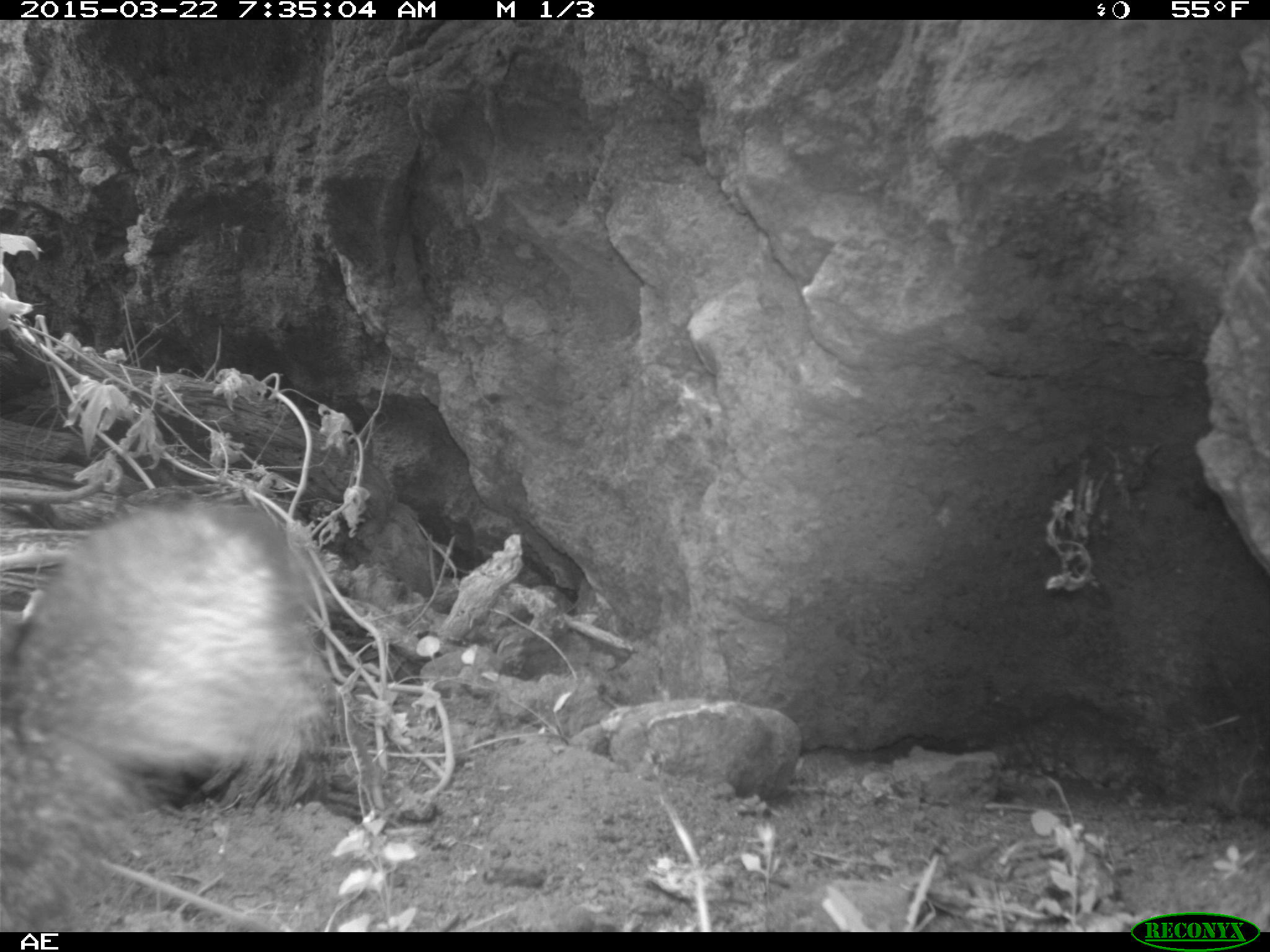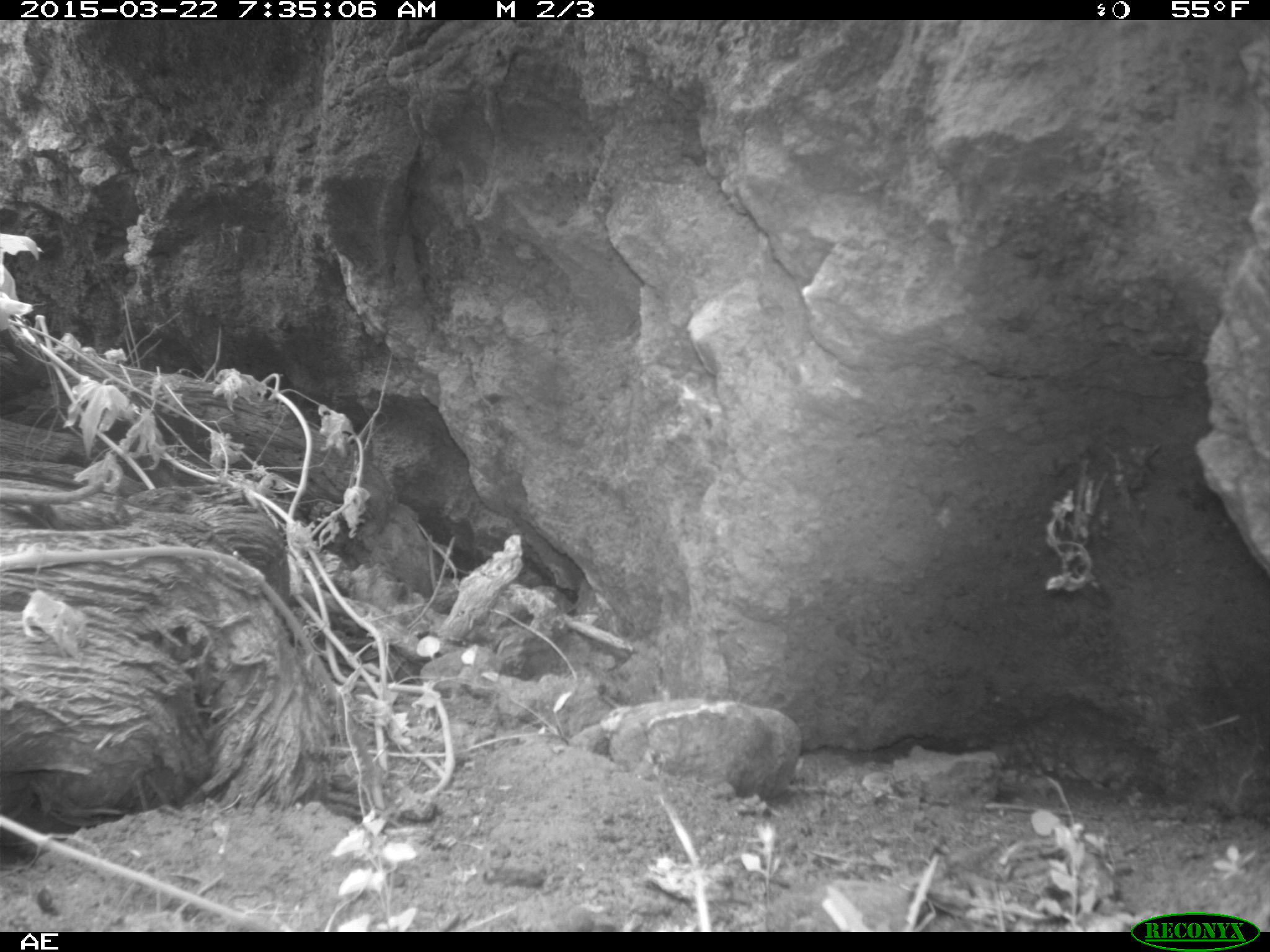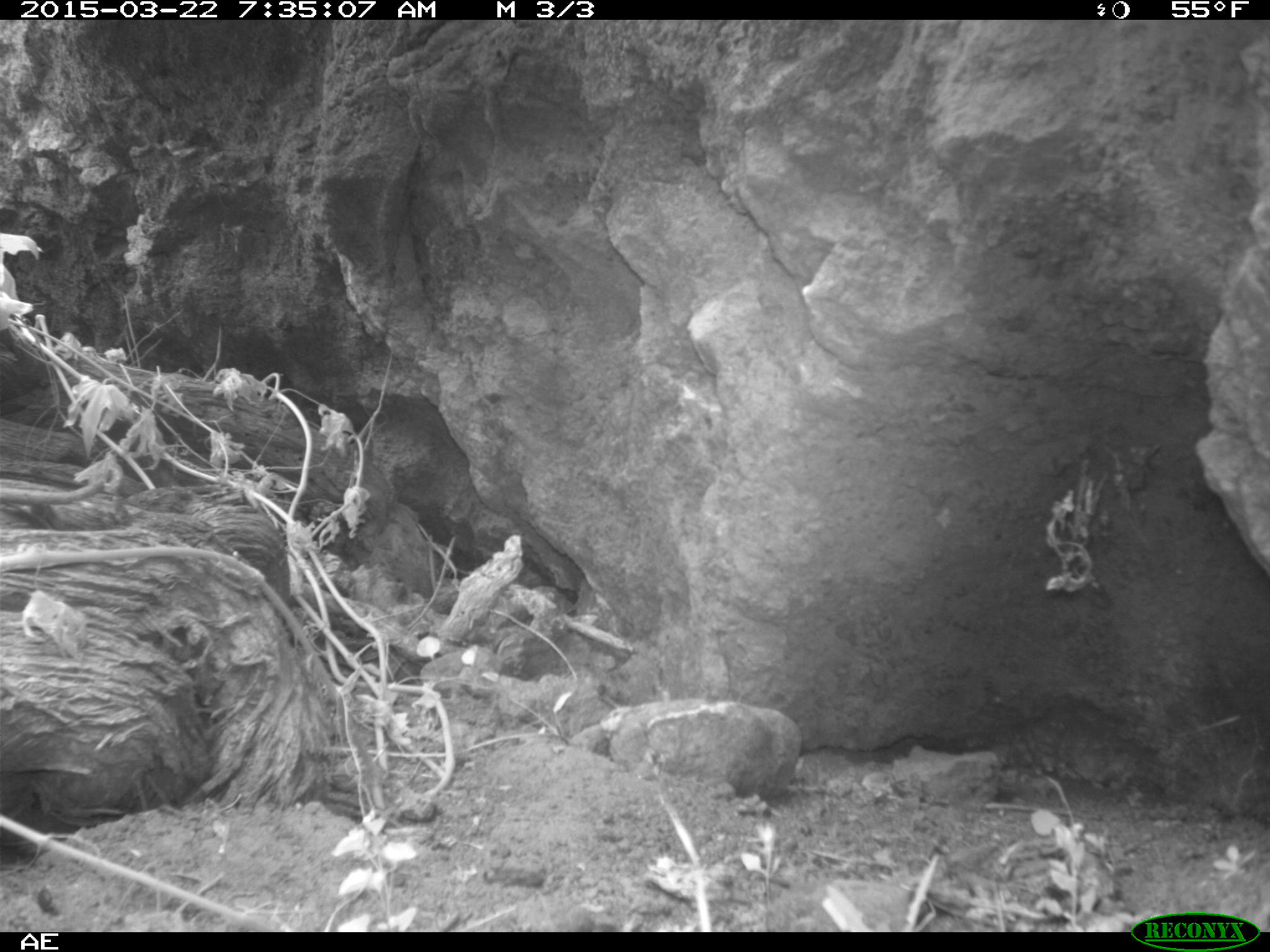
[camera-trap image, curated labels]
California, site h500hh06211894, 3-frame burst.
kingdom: Animalia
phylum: Chordata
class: Mammalia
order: Carnivora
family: Canidae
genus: Urocyon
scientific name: Urocyon littoralis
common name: island fox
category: fox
Fox (island fox) (Urocyon littoralis).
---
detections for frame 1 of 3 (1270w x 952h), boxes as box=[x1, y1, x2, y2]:
fox: box=[0, 501, 324, 932]